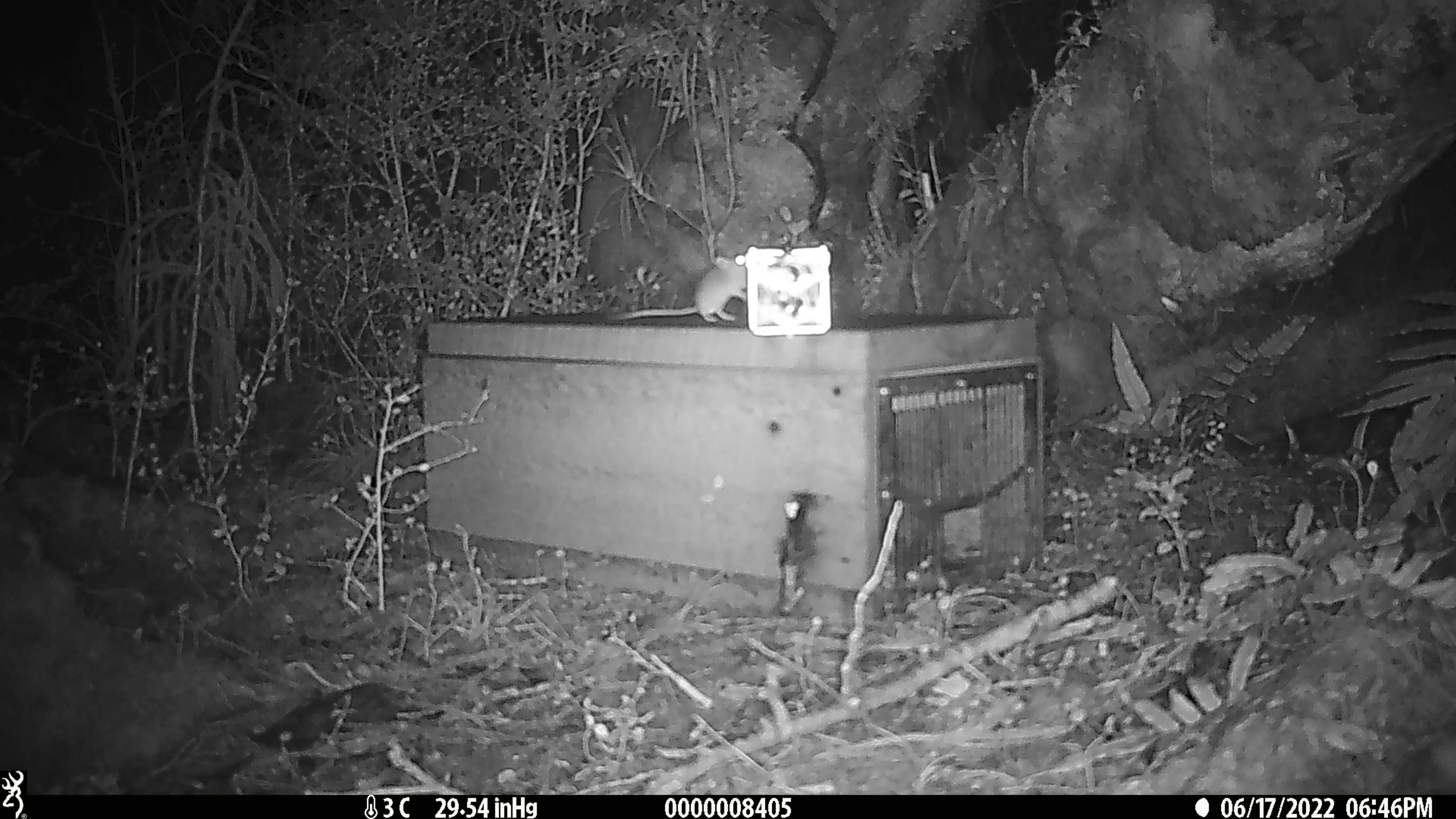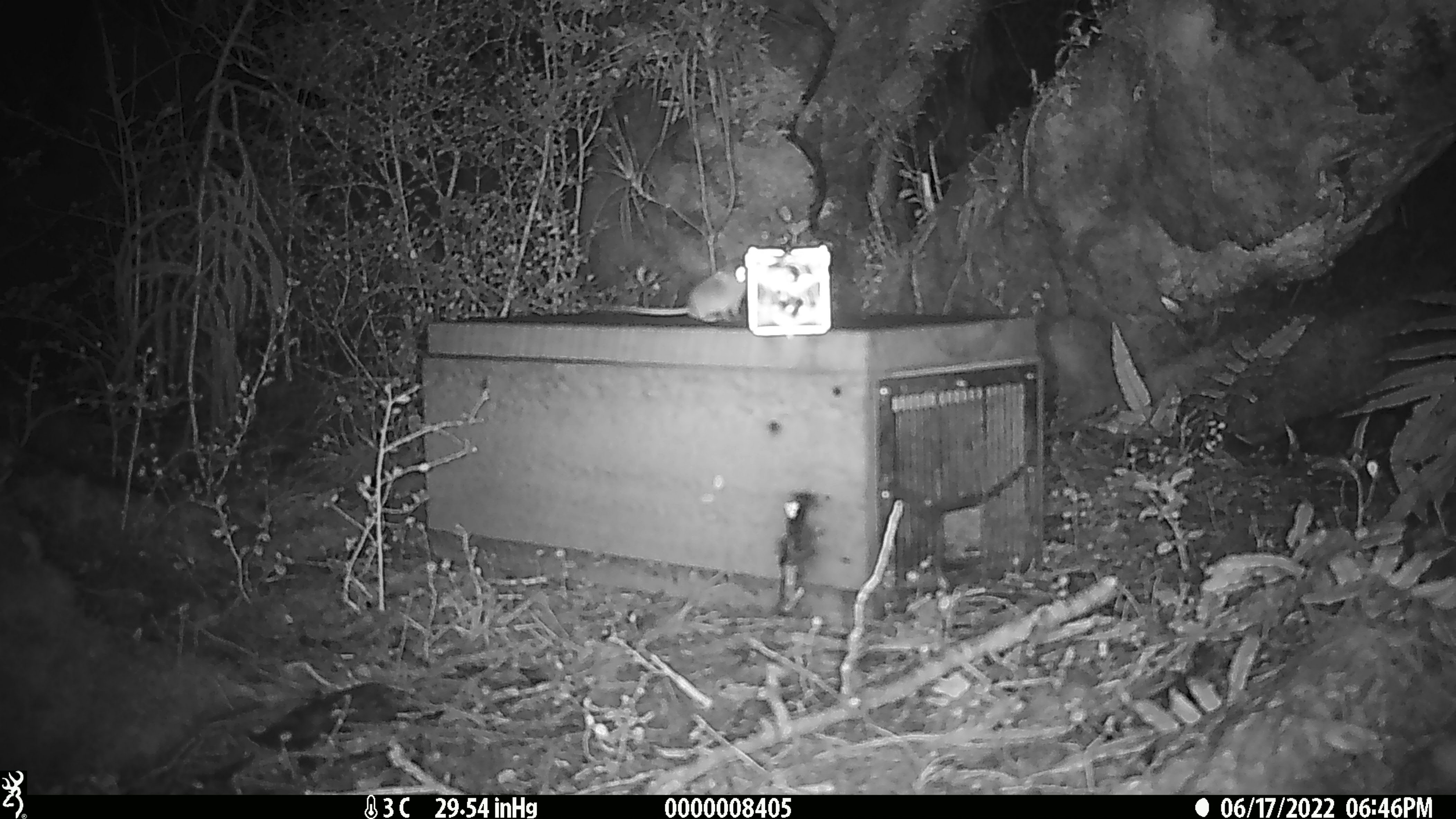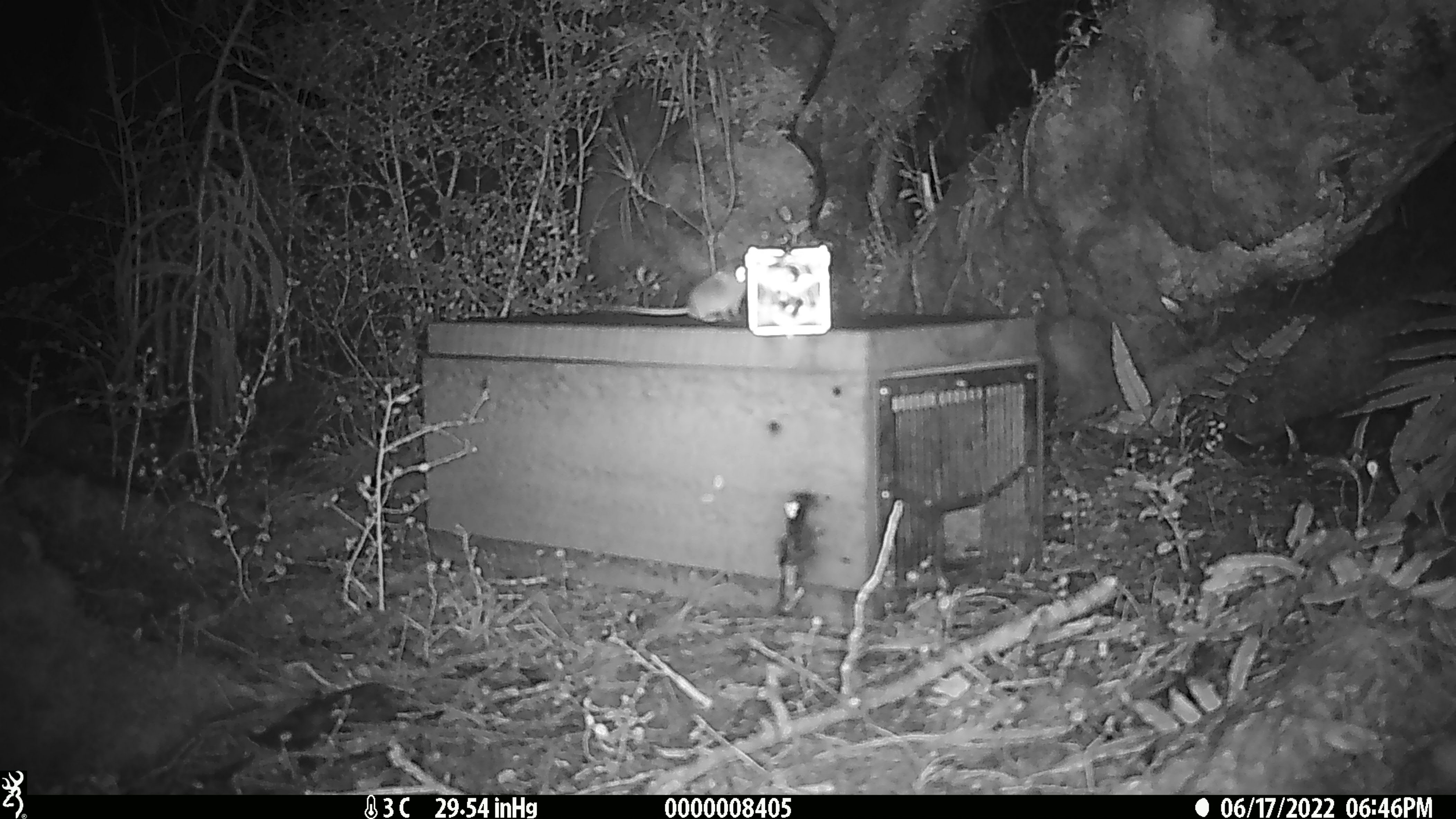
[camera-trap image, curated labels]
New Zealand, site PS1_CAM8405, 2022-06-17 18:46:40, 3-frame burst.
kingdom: Animalia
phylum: Chordata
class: Mammalia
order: Rodentia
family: Muridae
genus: Mus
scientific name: Mus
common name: mouse